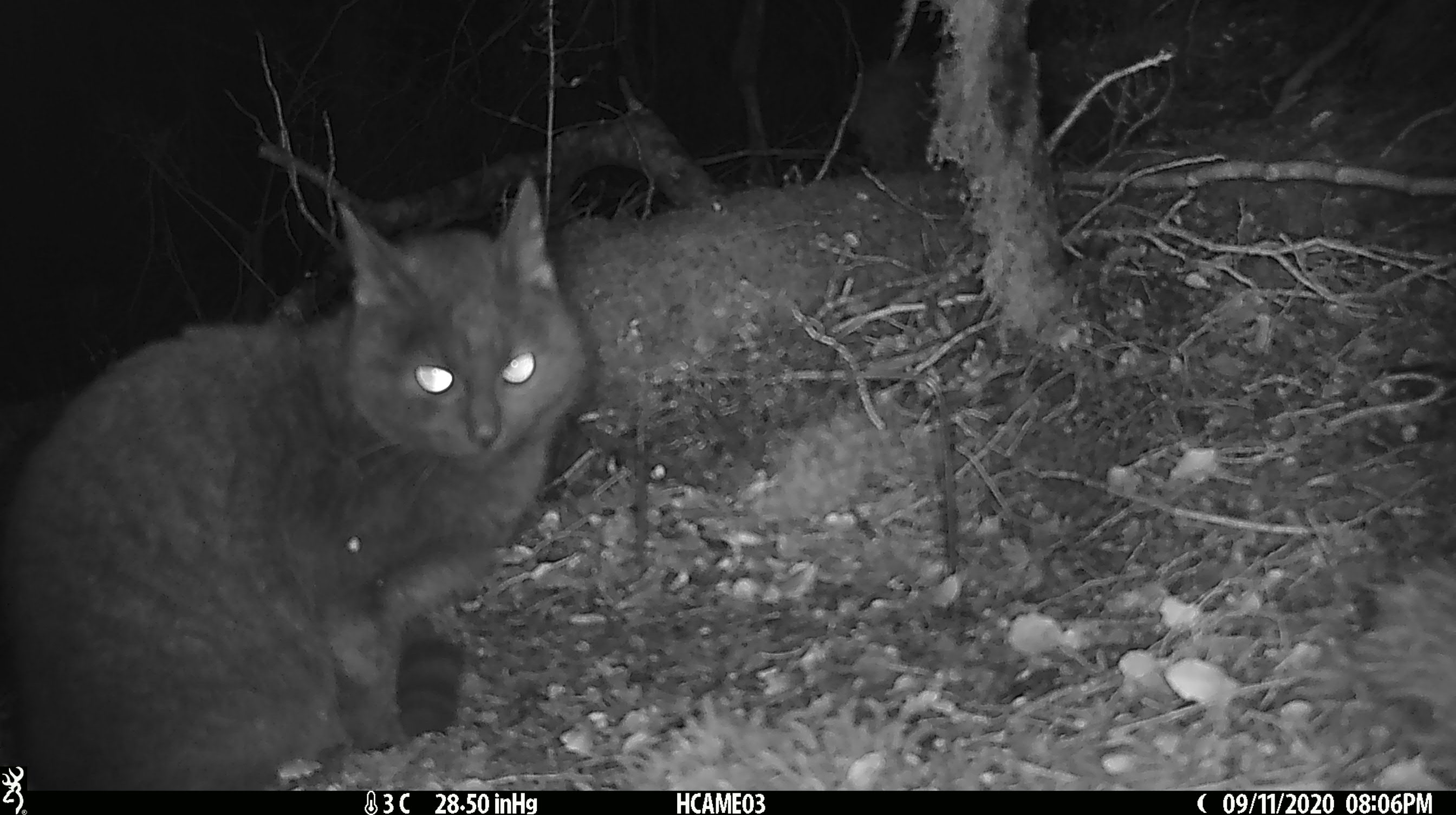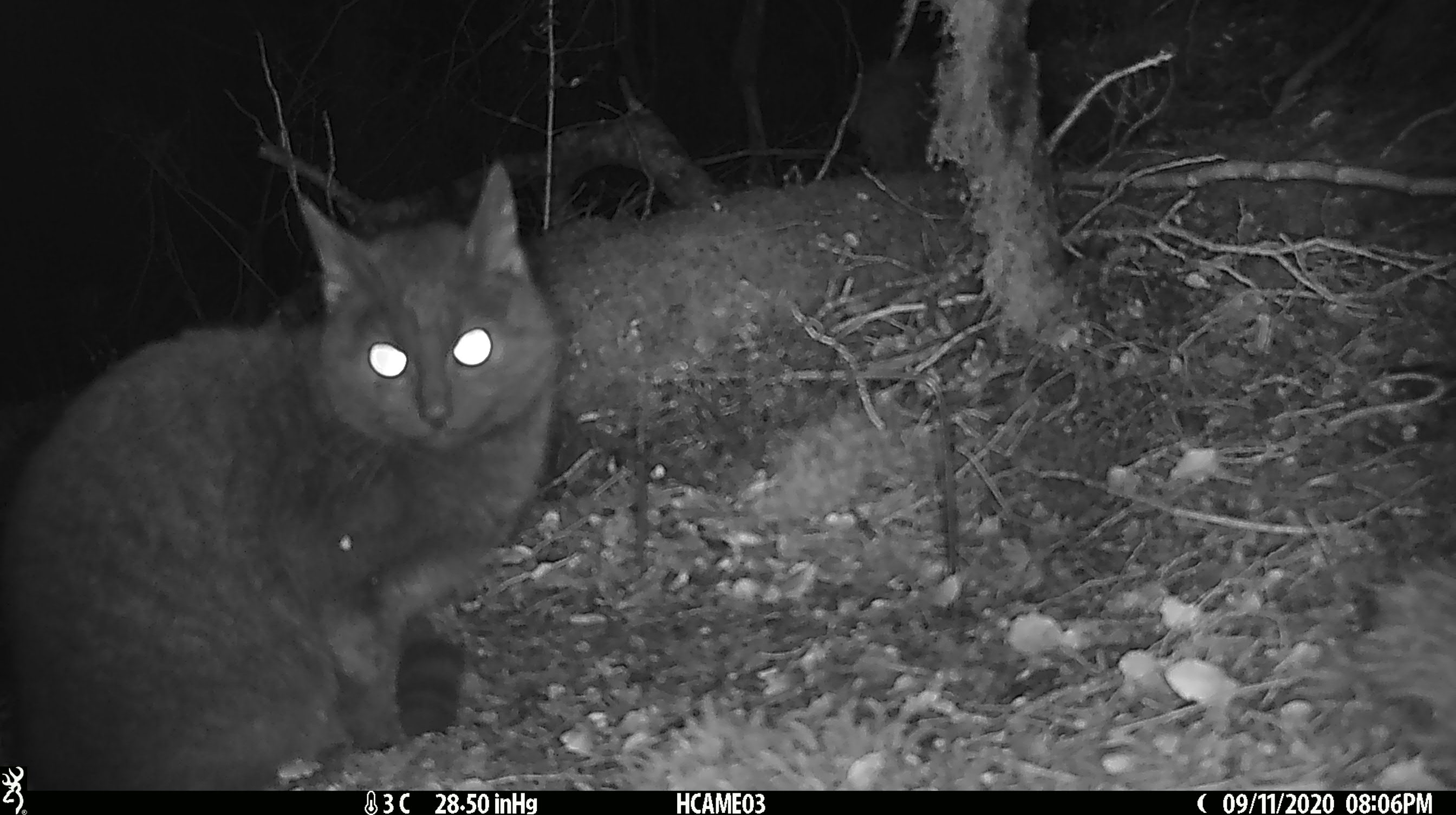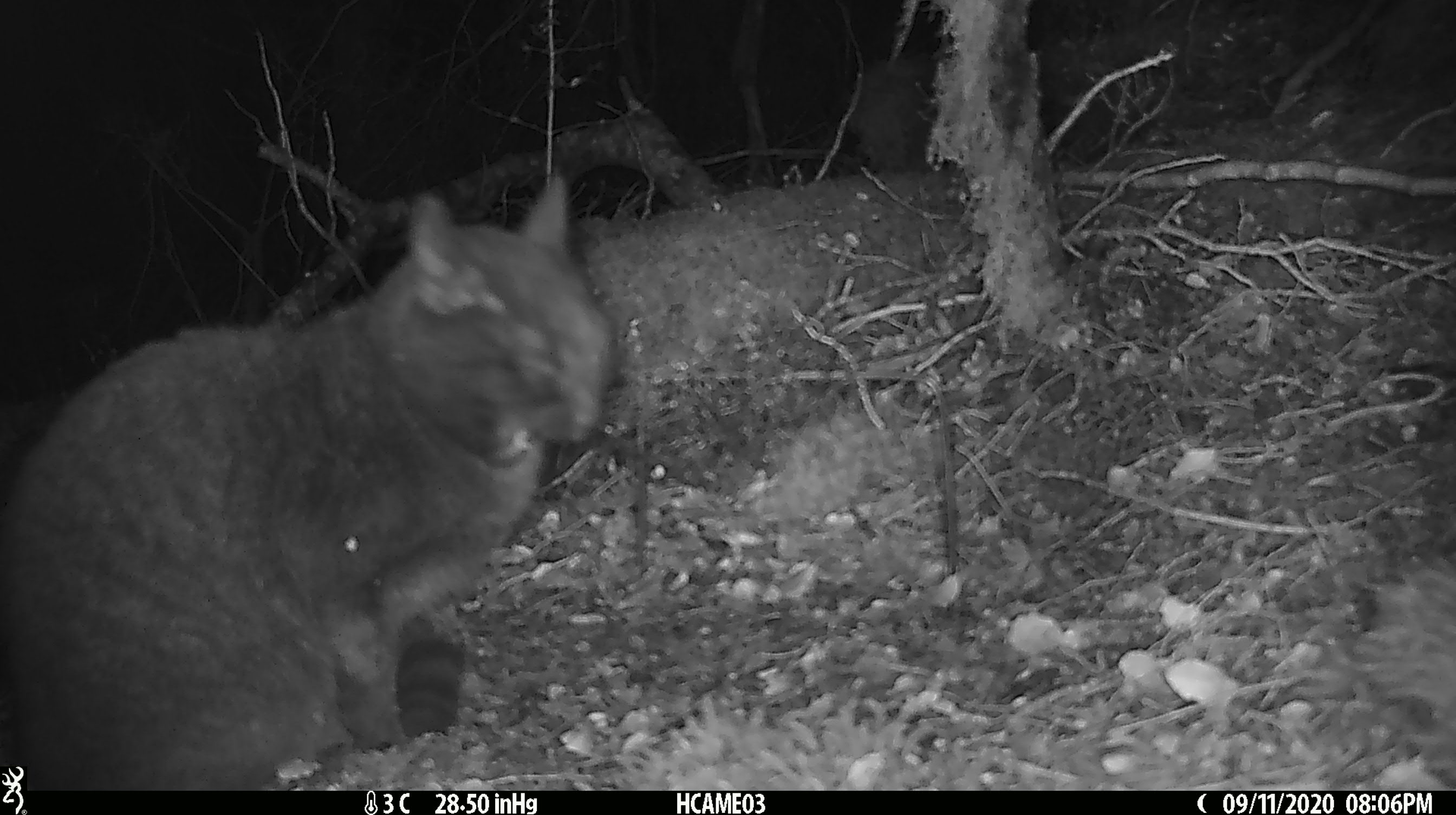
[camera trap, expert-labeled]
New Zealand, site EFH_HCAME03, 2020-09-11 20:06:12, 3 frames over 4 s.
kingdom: Animalia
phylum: Chordata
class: Mammalia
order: Carnivora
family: Felidae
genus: Felis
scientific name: Felis catus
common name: domestic cat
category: cat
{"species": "cat (domestic cat) (Felis catus)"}